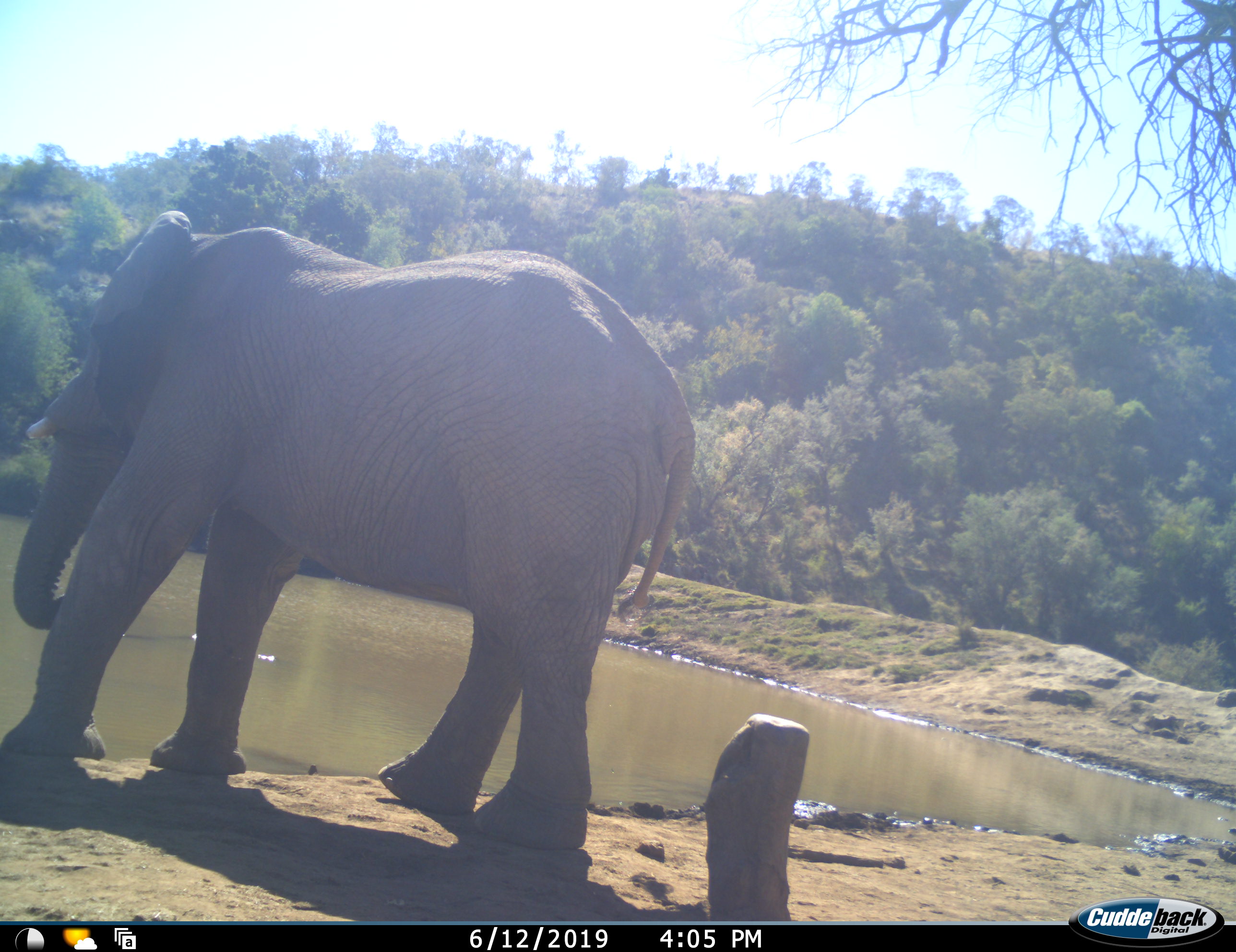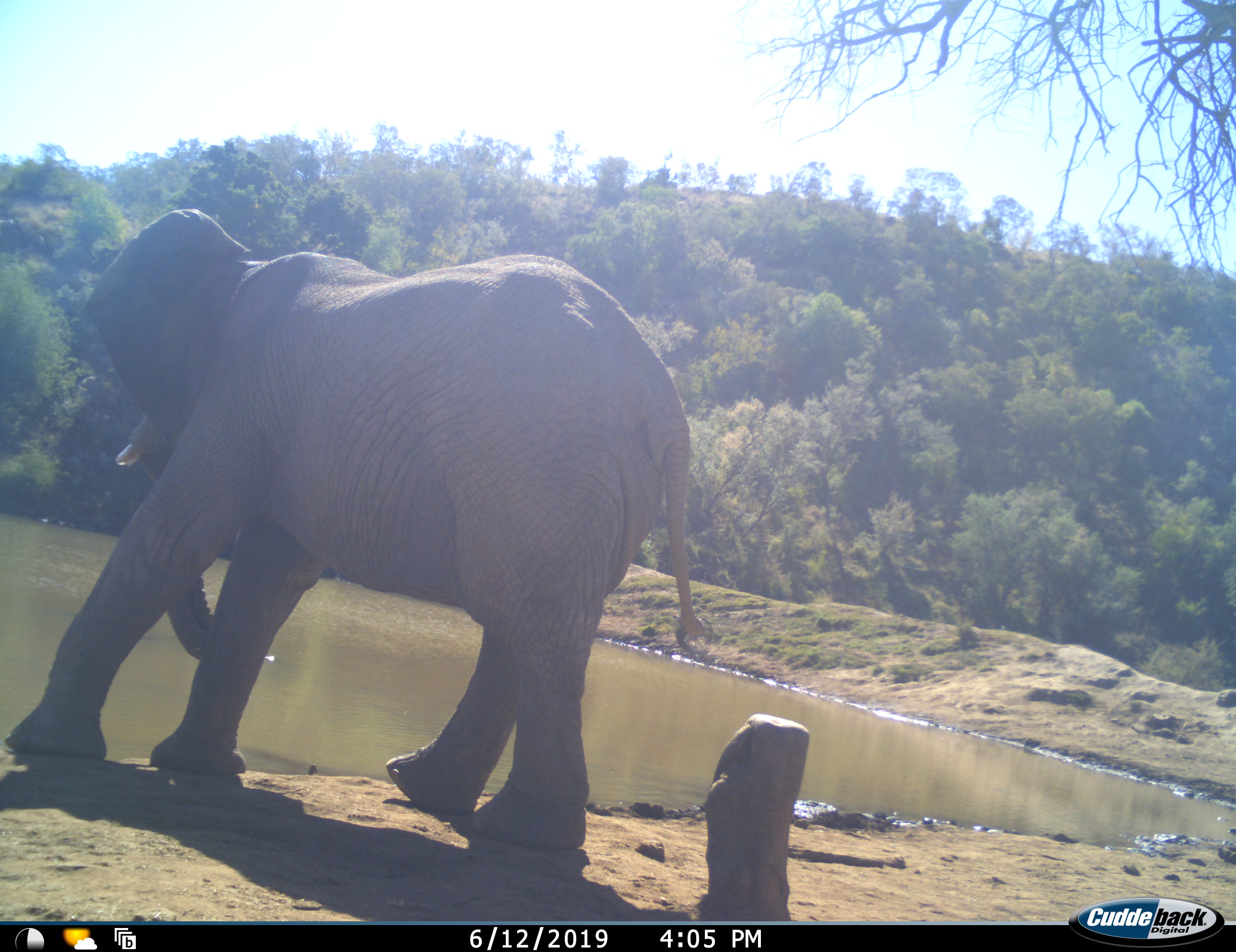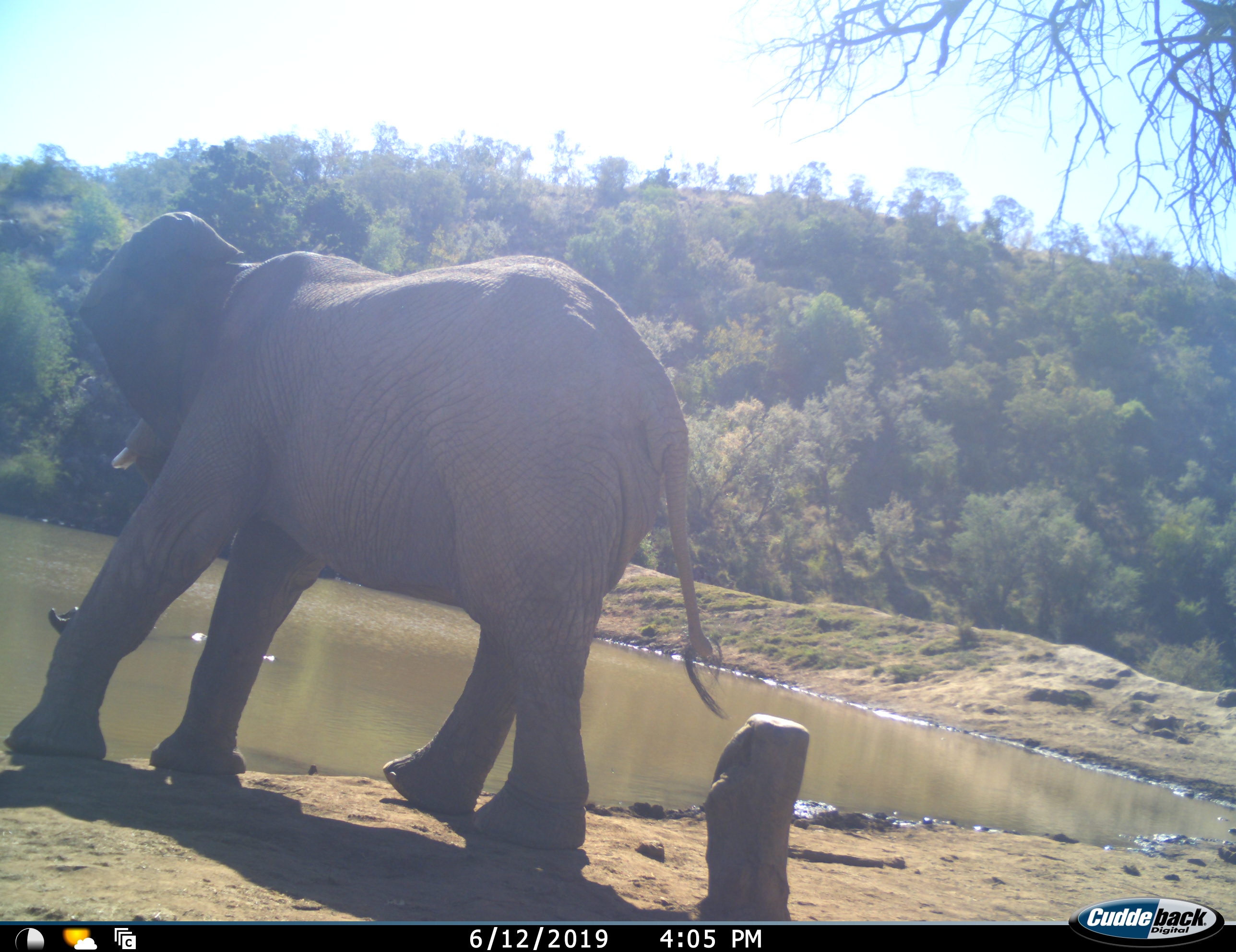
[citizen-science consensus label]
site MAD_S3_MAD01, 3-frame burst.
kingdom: Animalia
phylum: Chordata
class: Mammalia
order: Proboscidea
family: Elephantidae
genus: Loxodonta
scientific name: Loxodonta africana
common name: african bush elephant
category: elephant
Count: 1.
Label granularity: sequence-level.